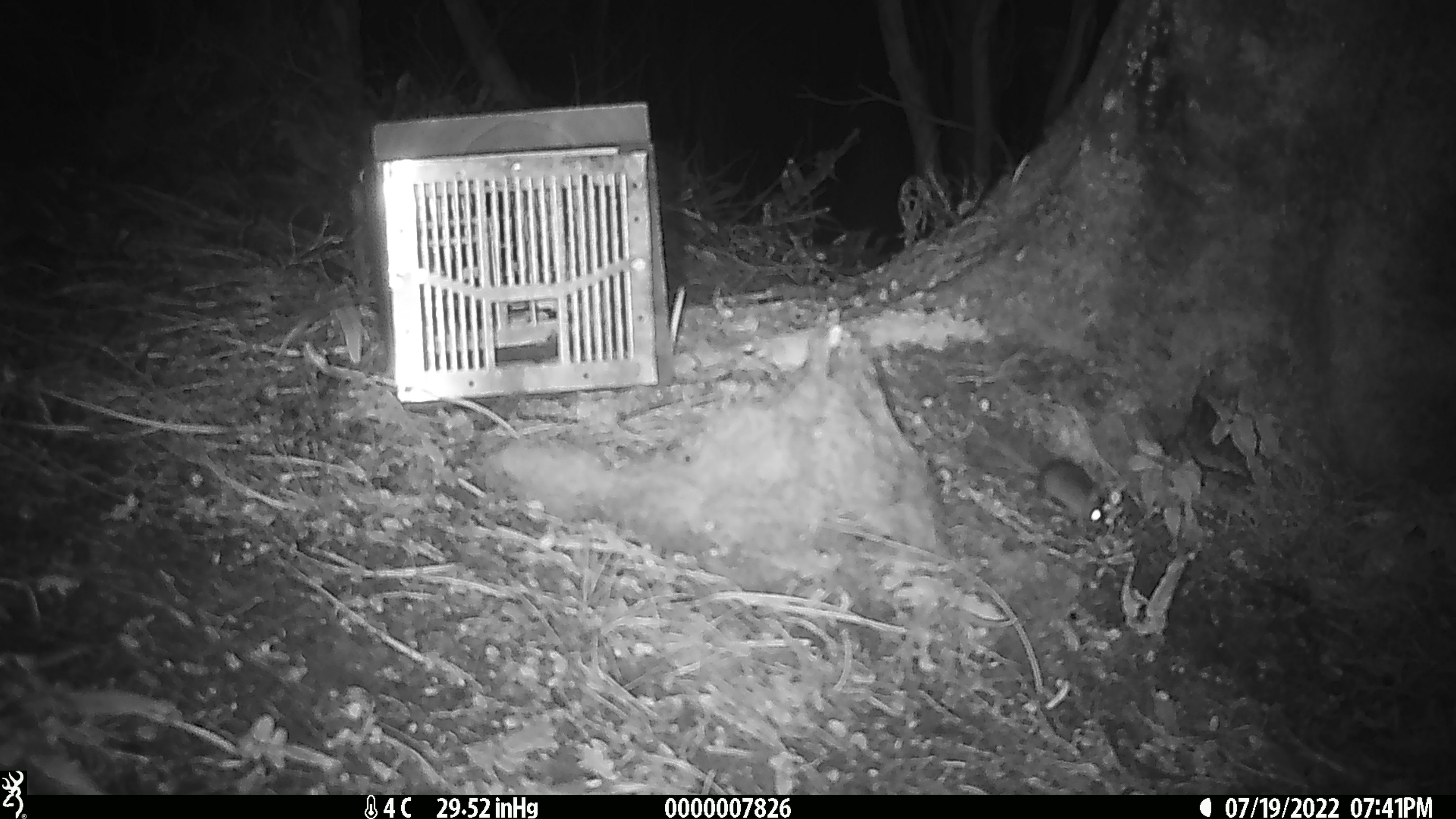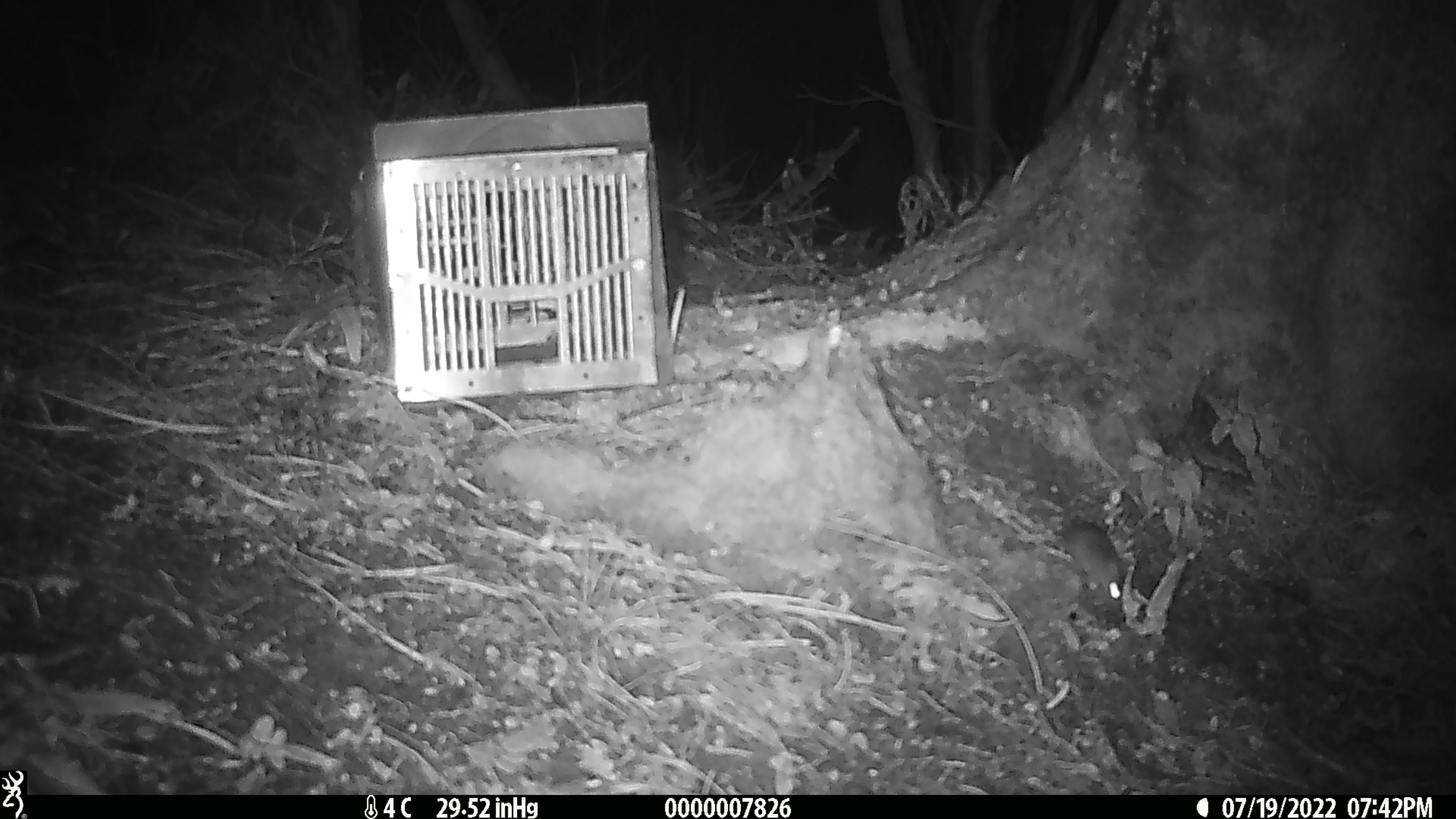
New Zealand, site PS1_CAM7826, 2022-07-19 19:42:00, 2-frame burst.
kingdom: Animalia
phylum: Chordata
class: Mammalia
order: Rodentia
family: Muridae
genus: Mus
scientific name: Mus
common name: mouse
Mouse (Mus).